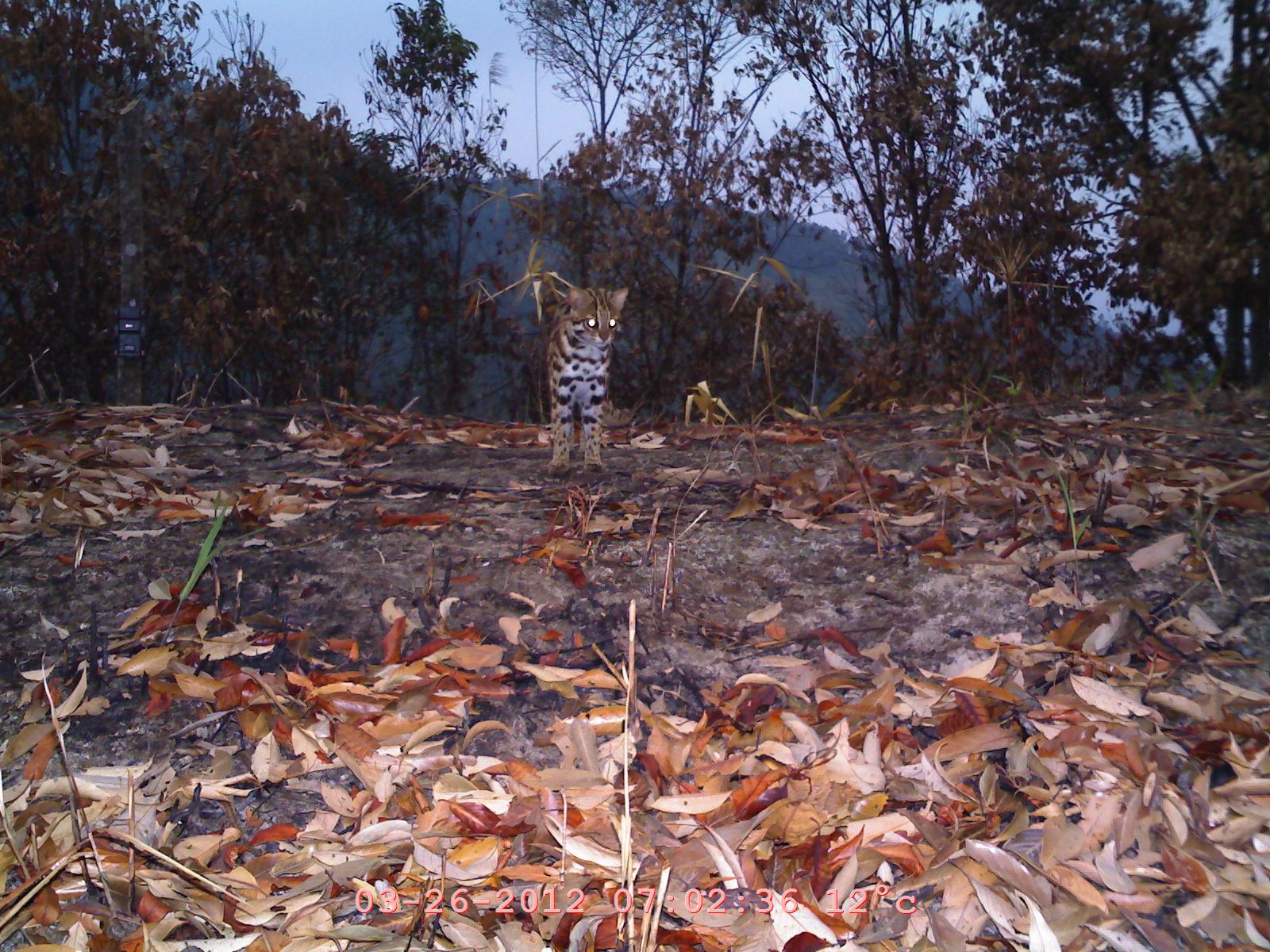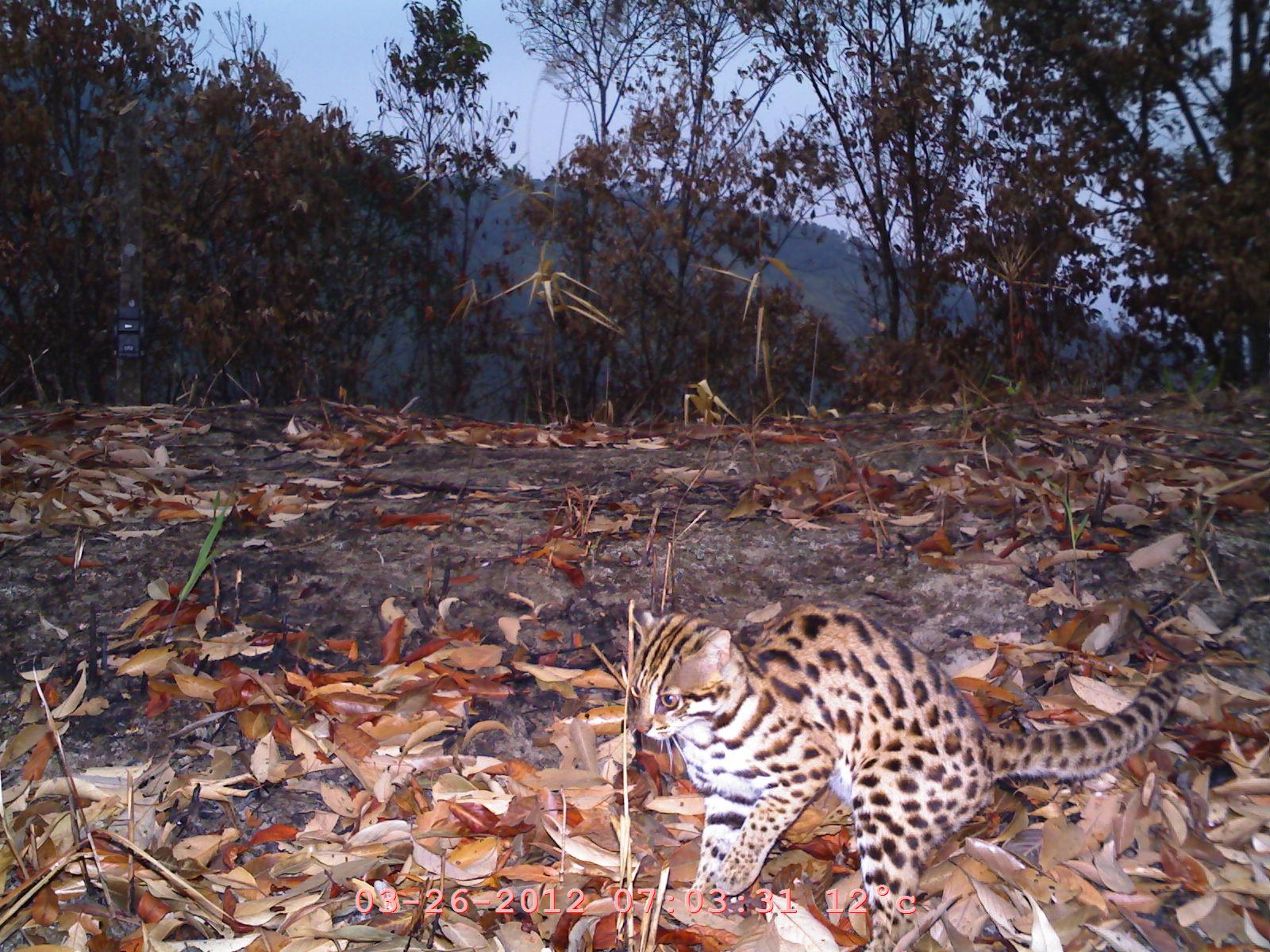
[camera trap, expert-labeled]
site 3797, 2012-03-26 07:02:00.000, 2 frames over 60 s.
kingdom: Animalia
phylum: Chordata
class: Mammalia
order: Carnivora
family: Felidae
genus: Prionailurus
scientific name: Prionailurus bengalensis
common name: mainland leopard cat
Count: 1.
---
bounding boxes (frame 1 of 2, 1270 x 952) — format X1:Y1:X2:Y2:
prionailurus bengalensis: 527:271:630:478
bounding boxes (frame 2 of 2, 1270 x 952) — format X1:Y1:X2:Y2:
prionailurus bengalensis: 617:596:1187:951